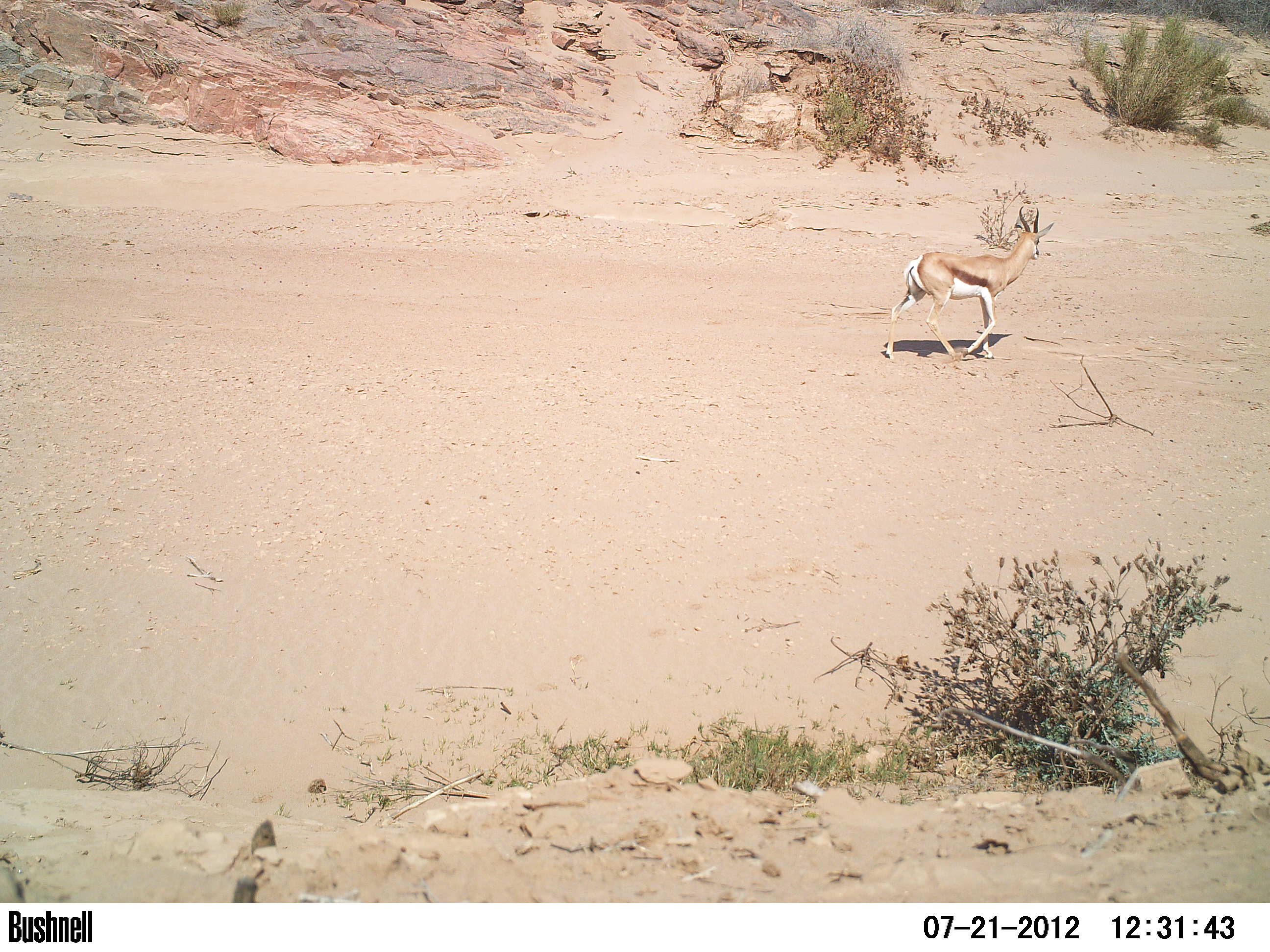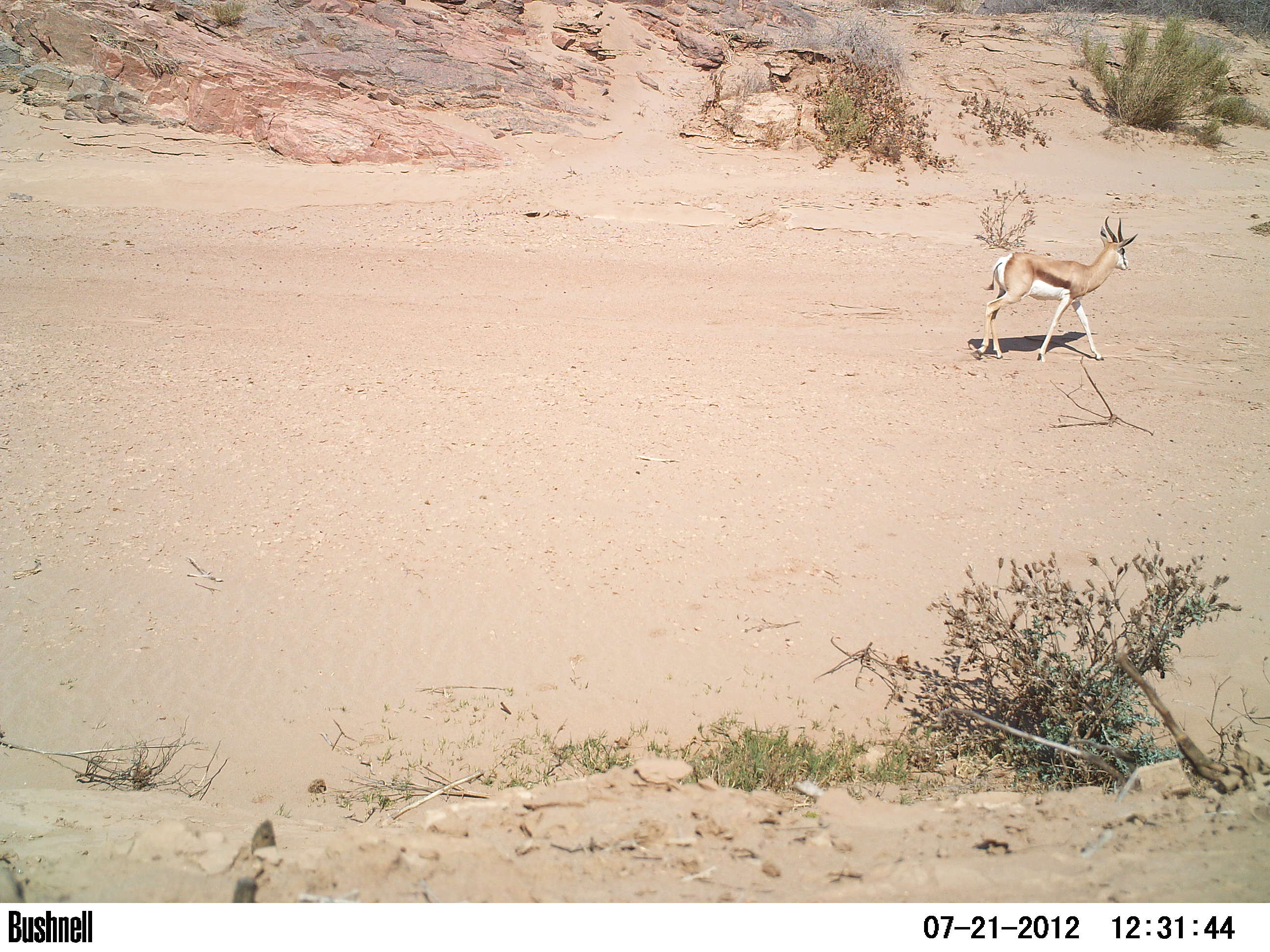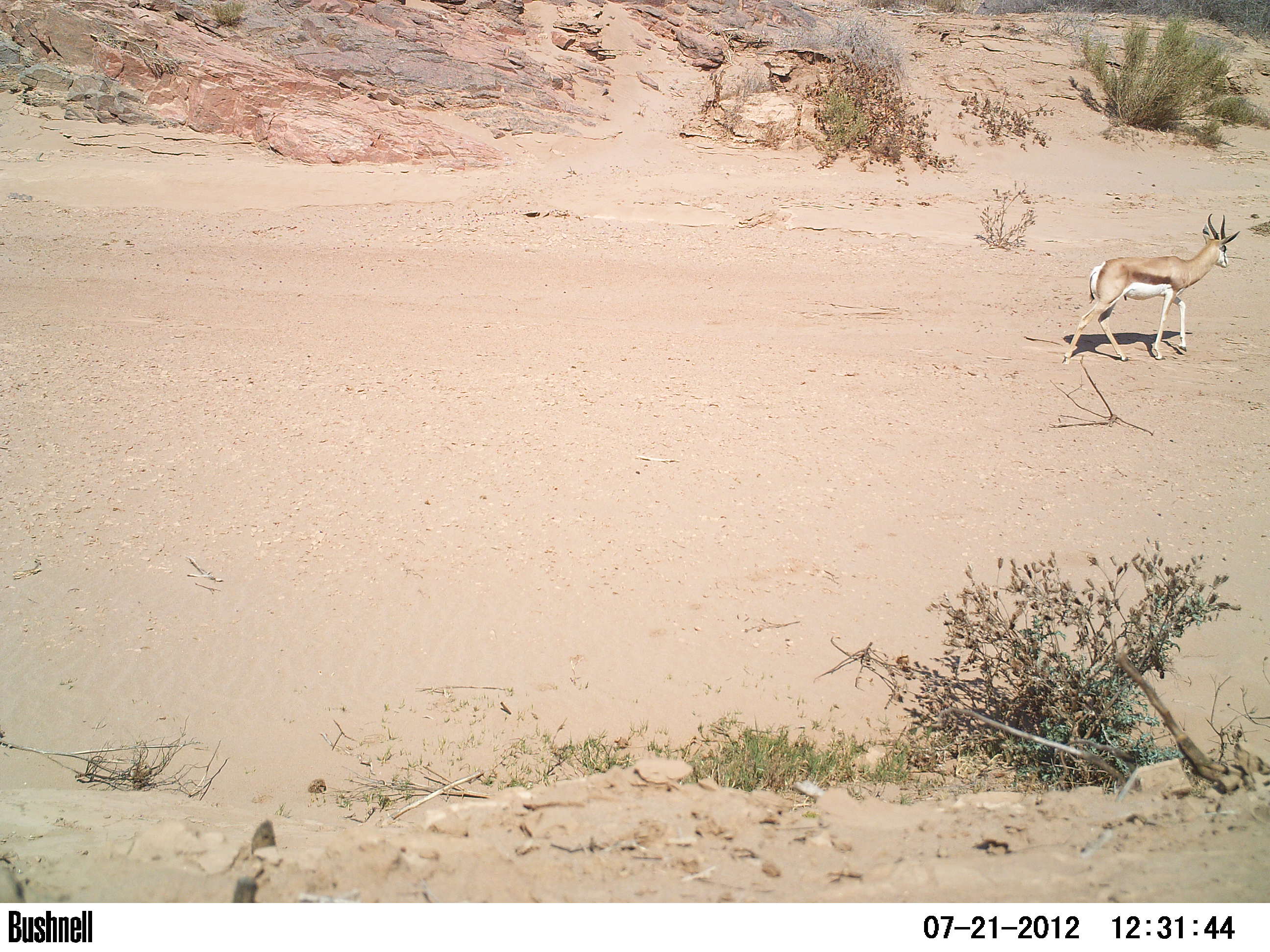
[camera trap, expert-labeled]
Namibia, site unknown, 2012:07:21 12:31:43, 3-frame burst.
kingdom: Animalia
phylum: Chordata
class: Mammalia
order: Artiodactyla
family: Bovidae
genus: Antidorcas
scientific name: Antidorcas marsupialis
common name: springbok